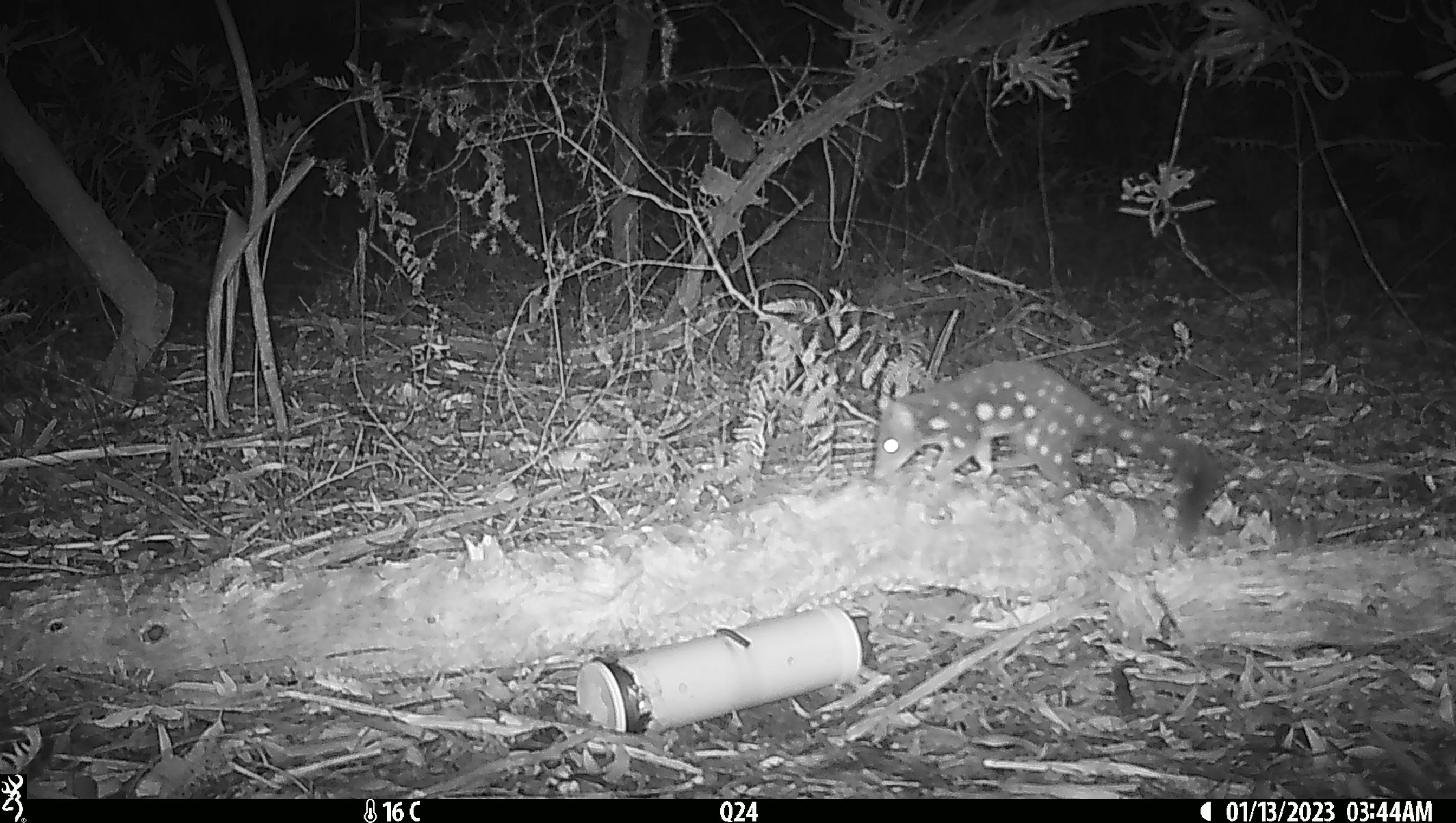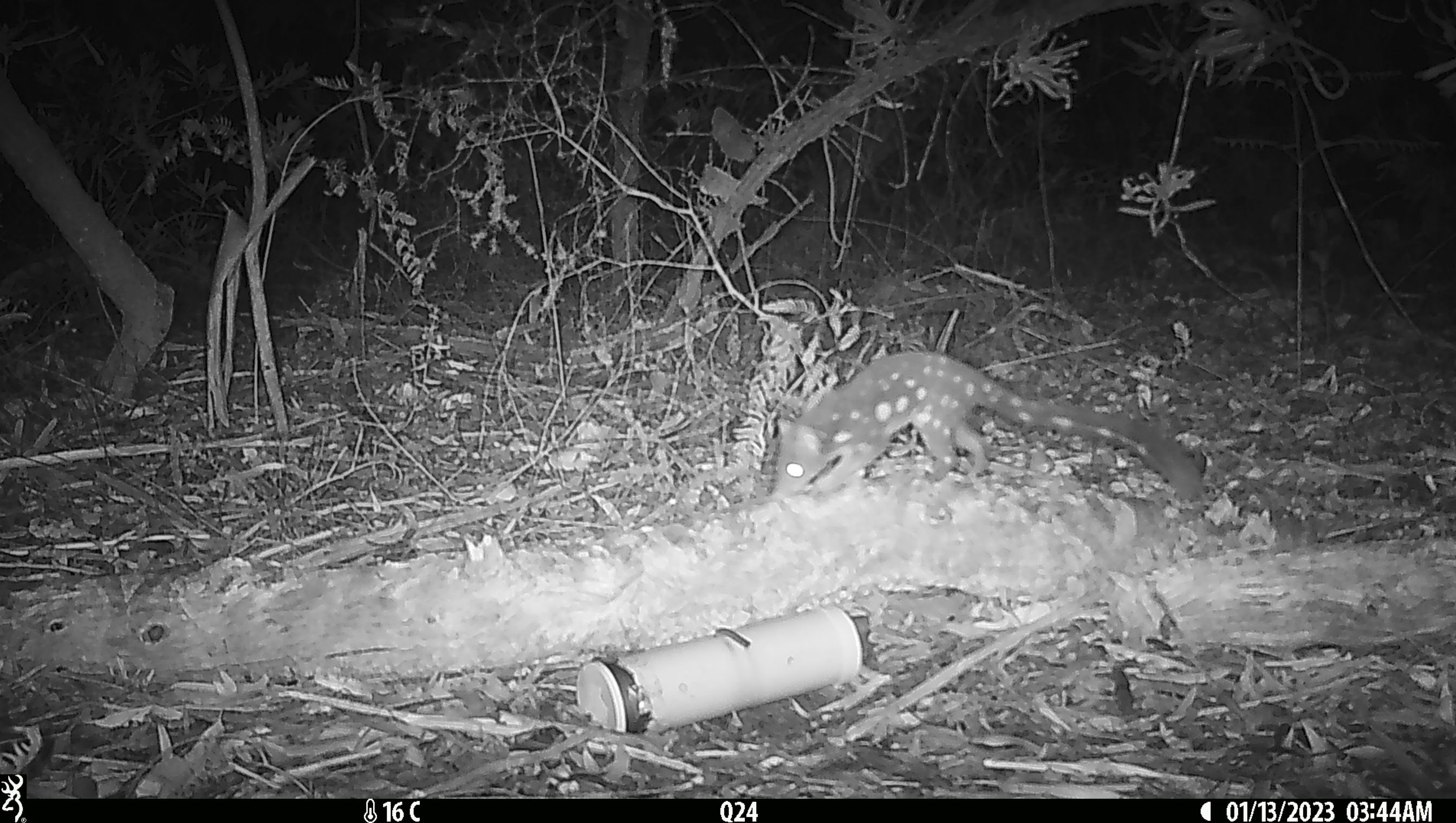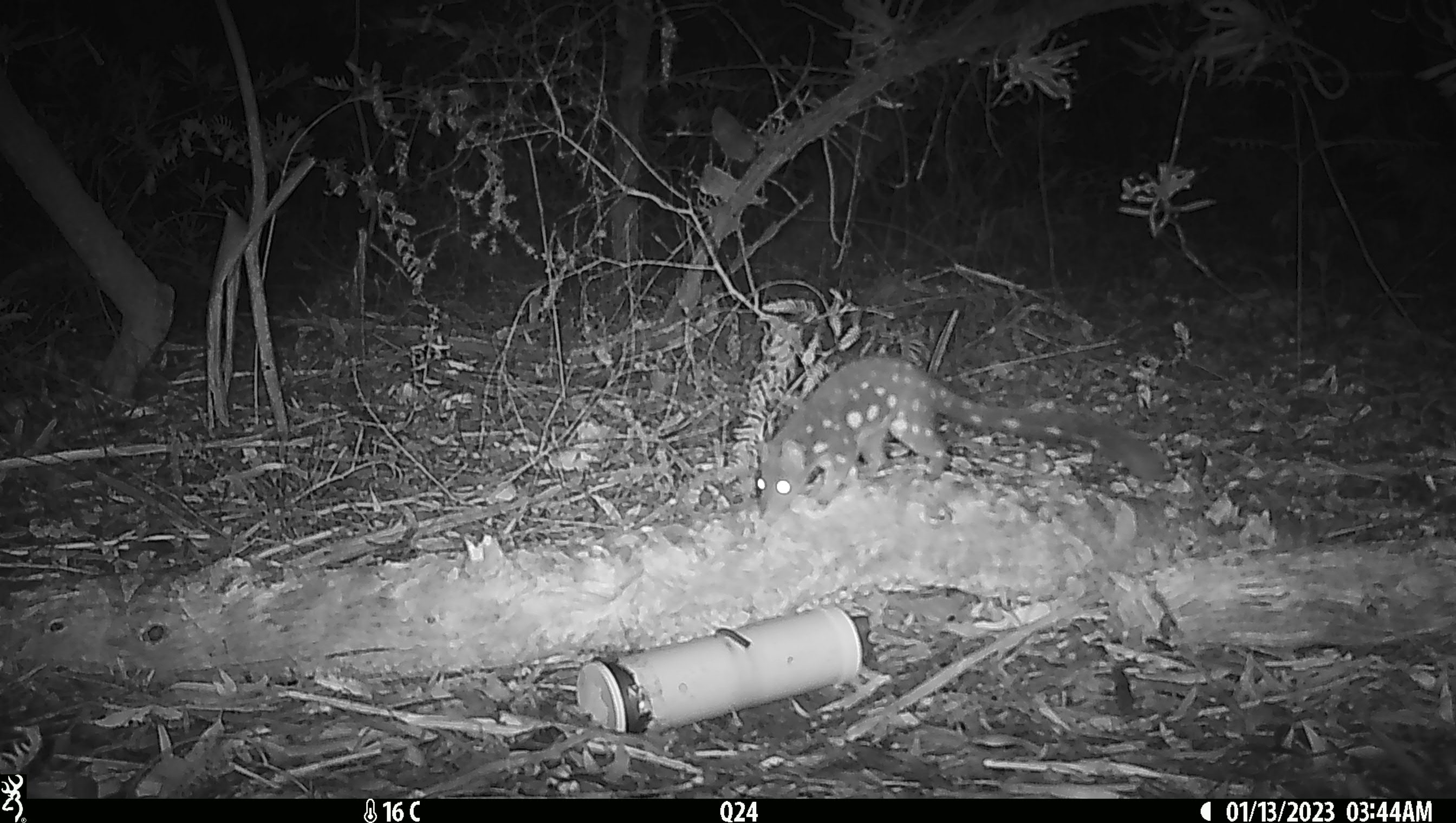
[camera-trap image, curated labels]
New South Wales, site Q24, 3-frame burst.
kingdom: Animalia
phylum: Chordata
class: Mammalia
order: Dasyuromorphia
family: Dasyuridae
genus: Dasyurus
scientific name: Dasyurus maculatus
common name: spotted-tailed quoll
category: quoll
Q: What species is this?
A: Quoll (spotted-tailed quoll) (Dasyurus maculatus).